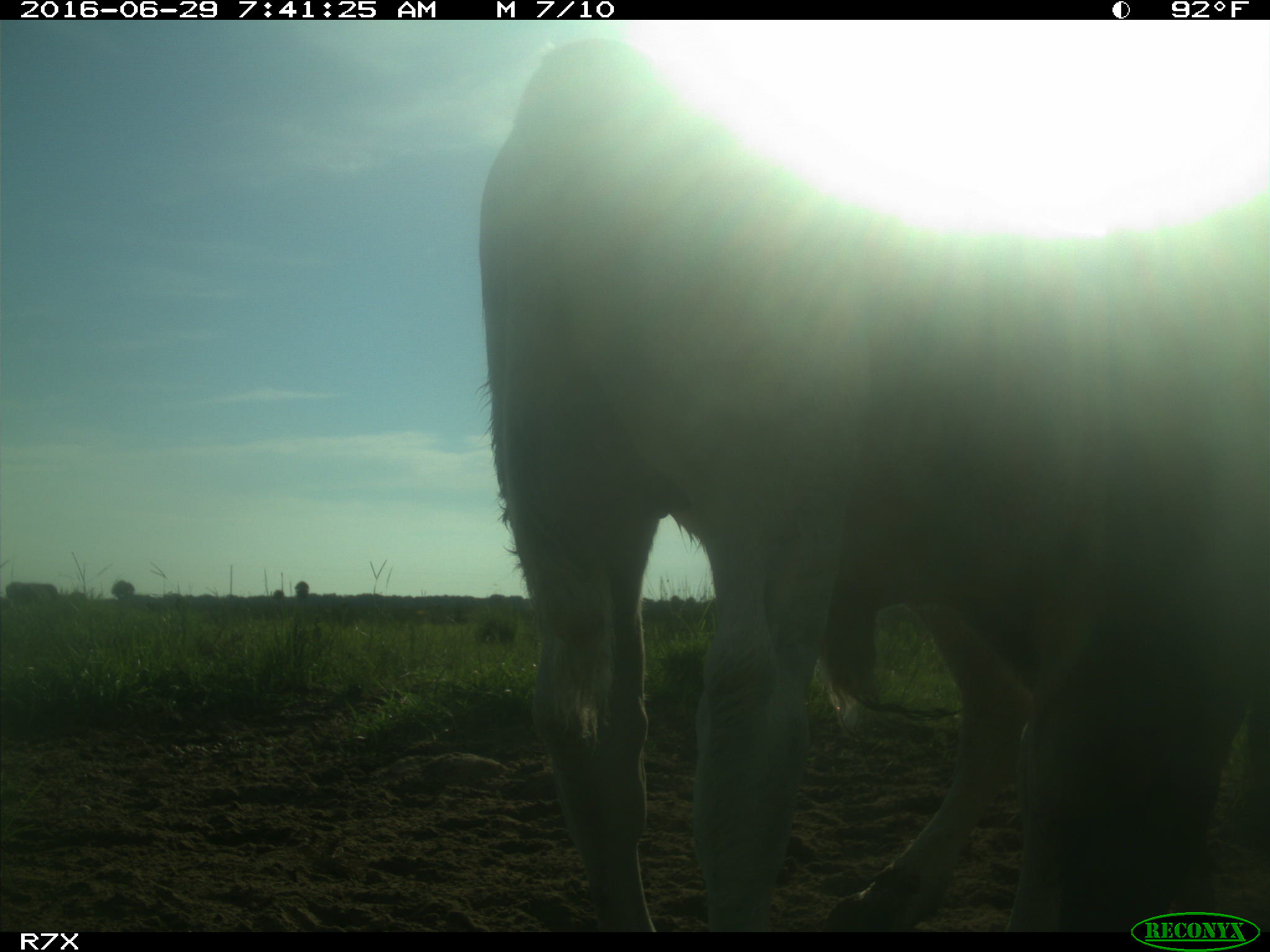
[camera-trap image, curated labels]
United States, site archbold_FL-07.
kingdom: Animalia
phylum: Chordata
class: Mammalia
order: Artiodactyla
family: Bovidae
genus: Bos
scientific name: Bos taurus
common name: domestic cow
Bos taurus (domestic cow).